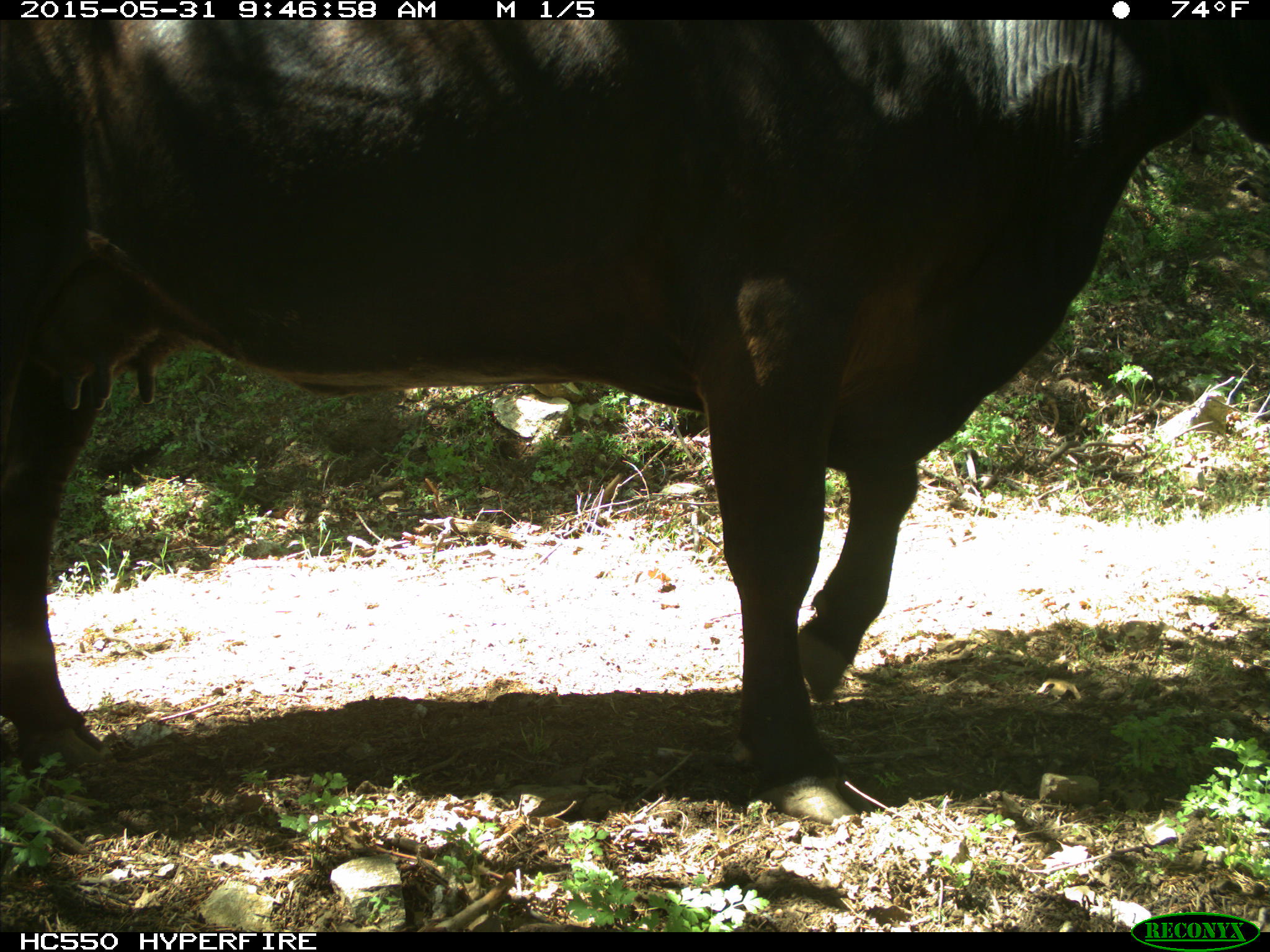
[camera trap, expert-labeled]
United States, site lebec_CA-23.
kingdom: Animalia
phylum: Chordata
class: Mammalia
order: Artiodactyla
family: Bovidae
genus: Bos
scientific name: Bos taurus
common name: domestic cow